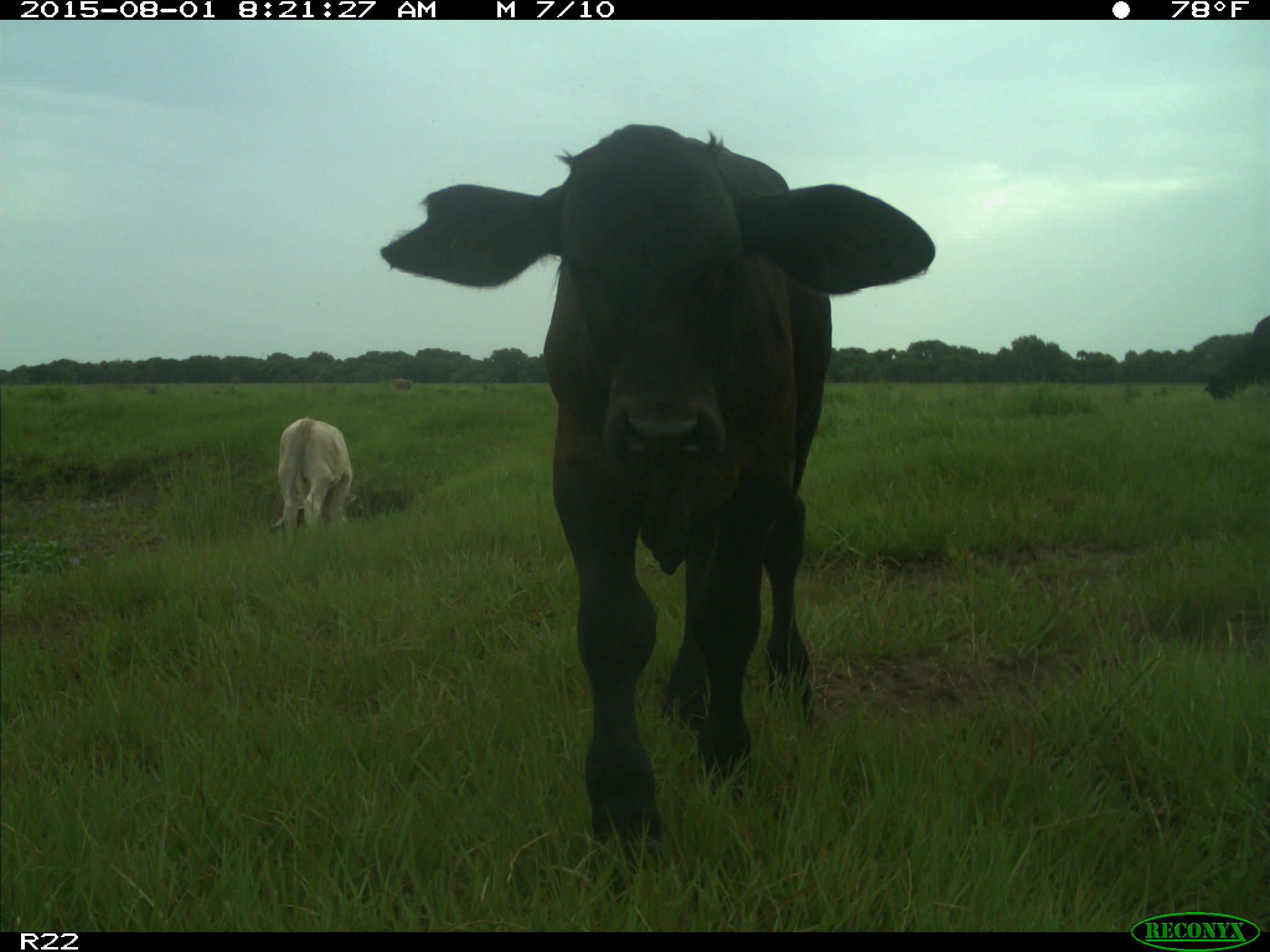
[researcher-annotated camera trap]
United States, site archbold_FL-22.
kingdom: Animalia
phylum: Chordata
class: Mammalia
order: Artiodactyla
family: Bovidae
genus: Bos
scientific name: Bos taurus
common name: domestic cow